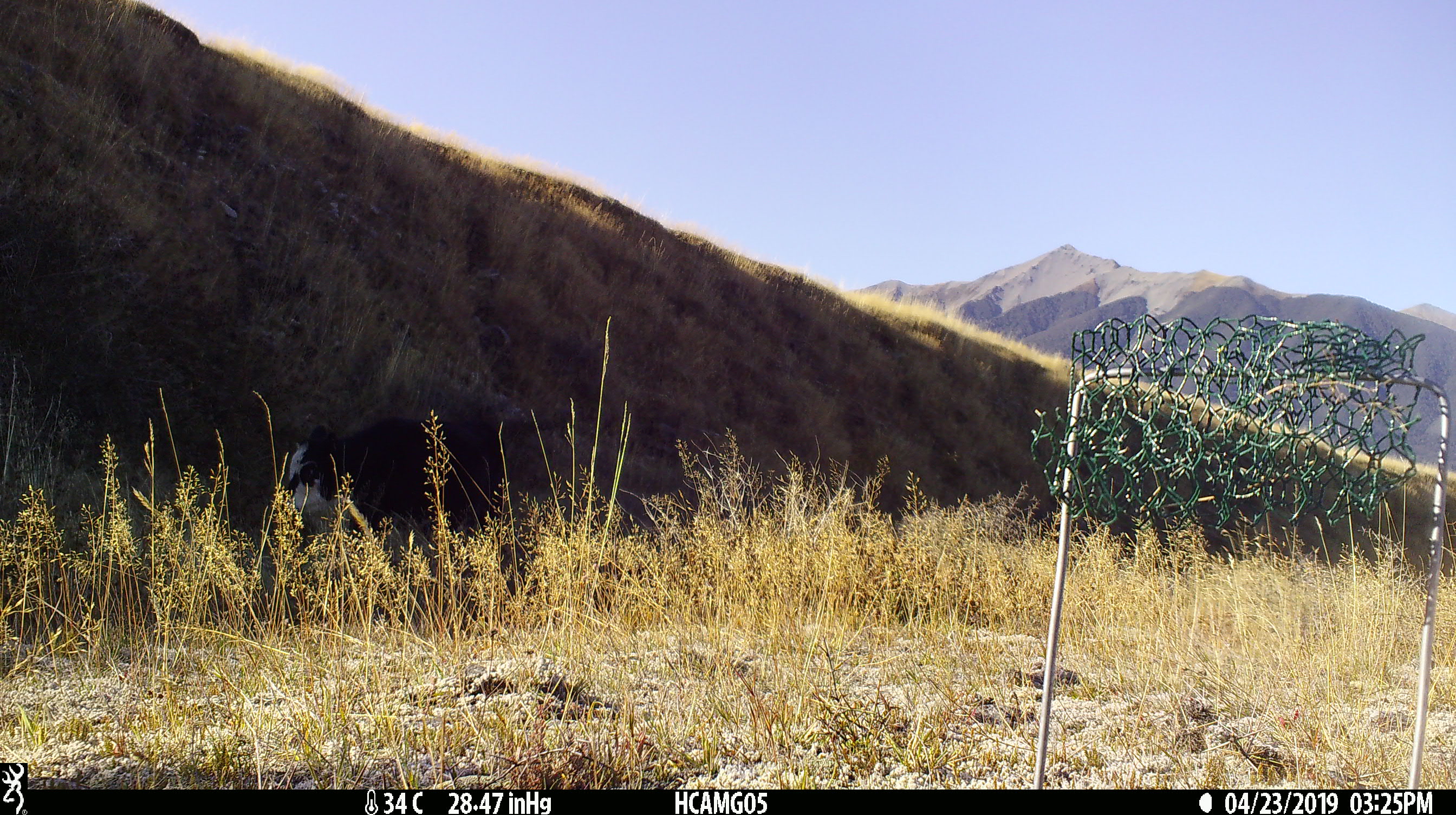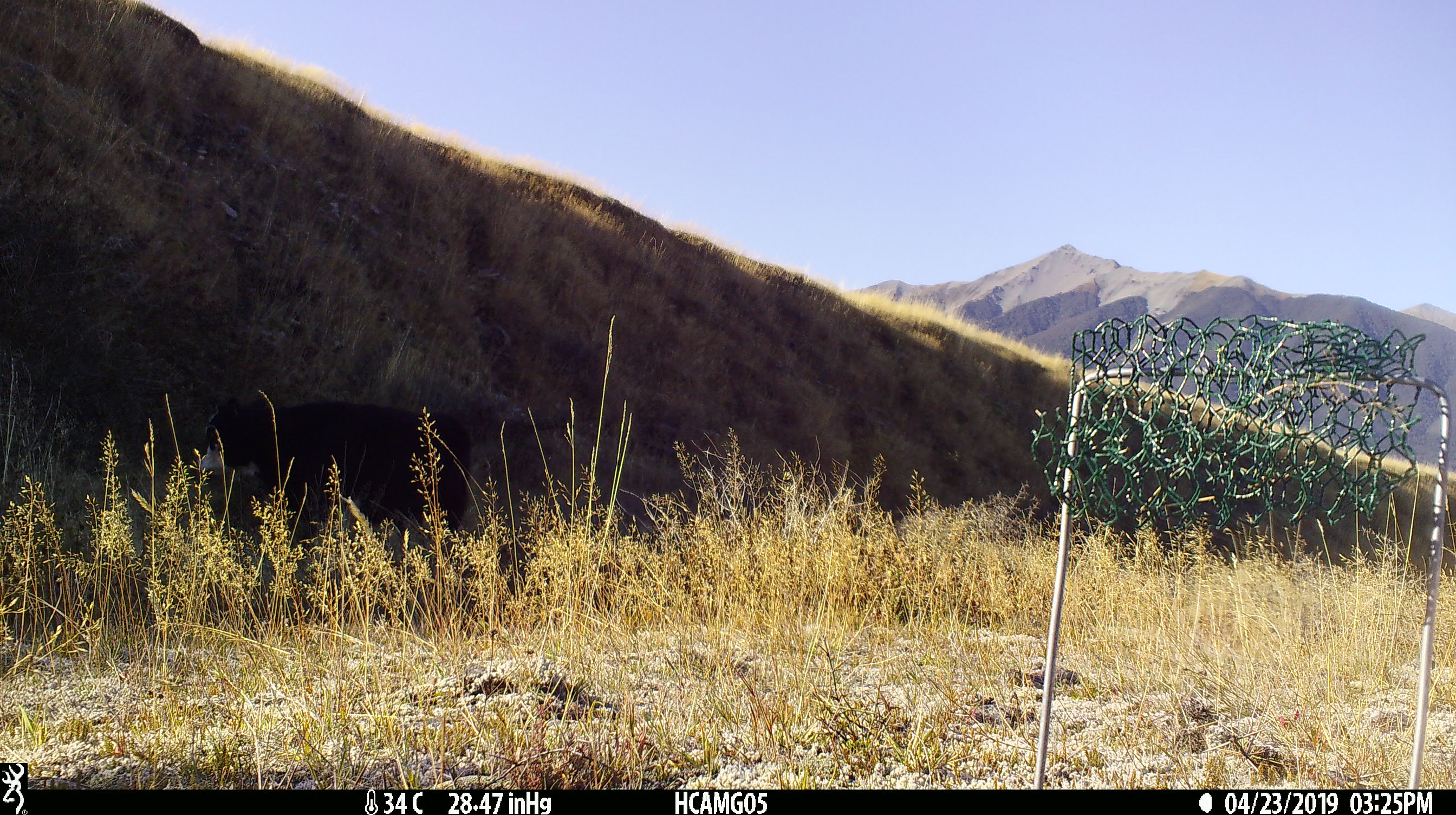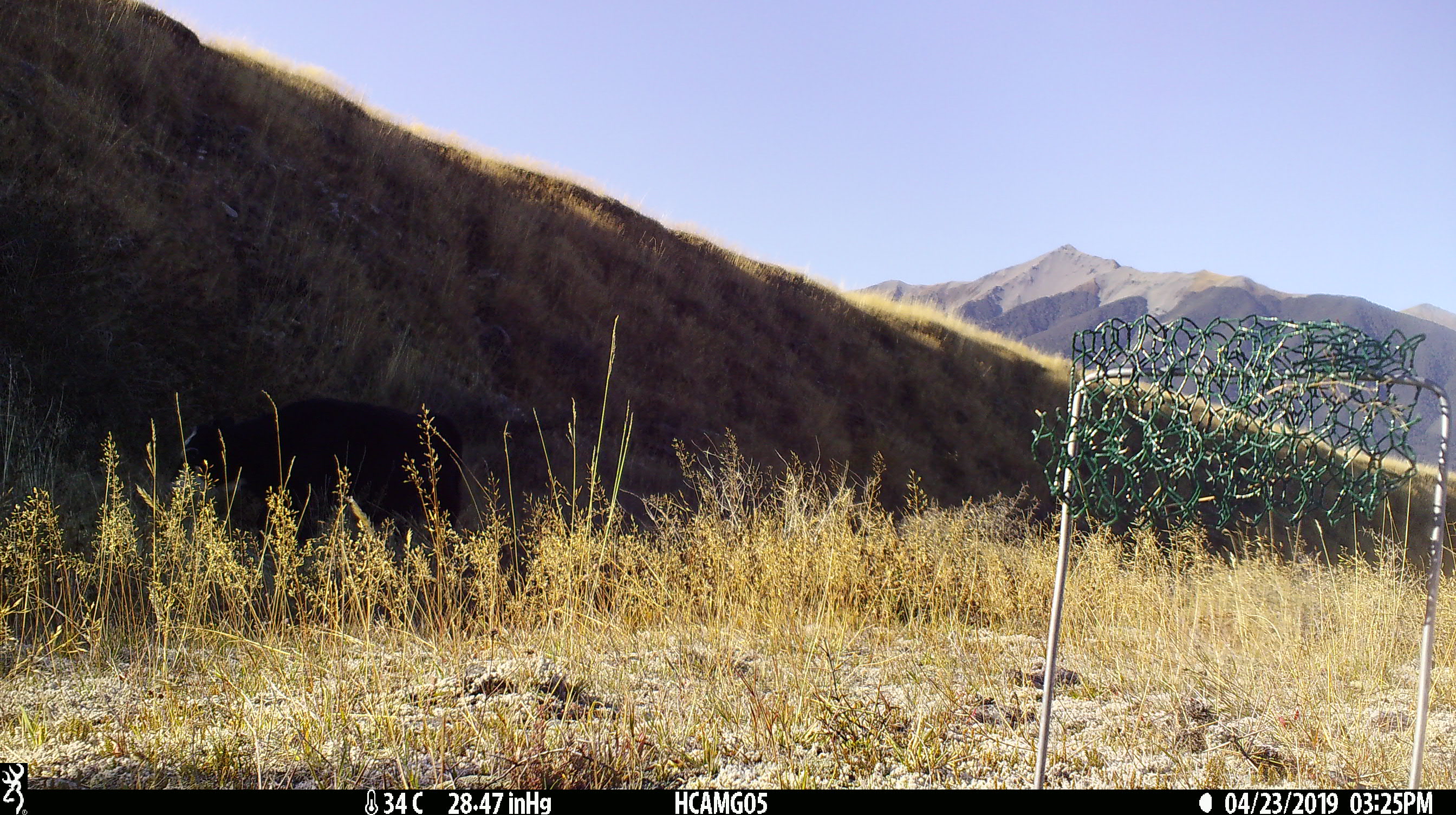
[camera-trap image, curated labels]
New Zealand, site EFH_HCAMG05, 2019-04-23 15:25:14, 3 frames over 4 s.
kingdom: Animalia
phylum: Chordata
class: Mammalia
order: Artiodactyla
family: Bovidae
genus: Bos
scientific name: Bos taurus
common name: domestic cow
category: cow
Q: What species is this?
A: Cow (domestic cow) (Bos taurus).